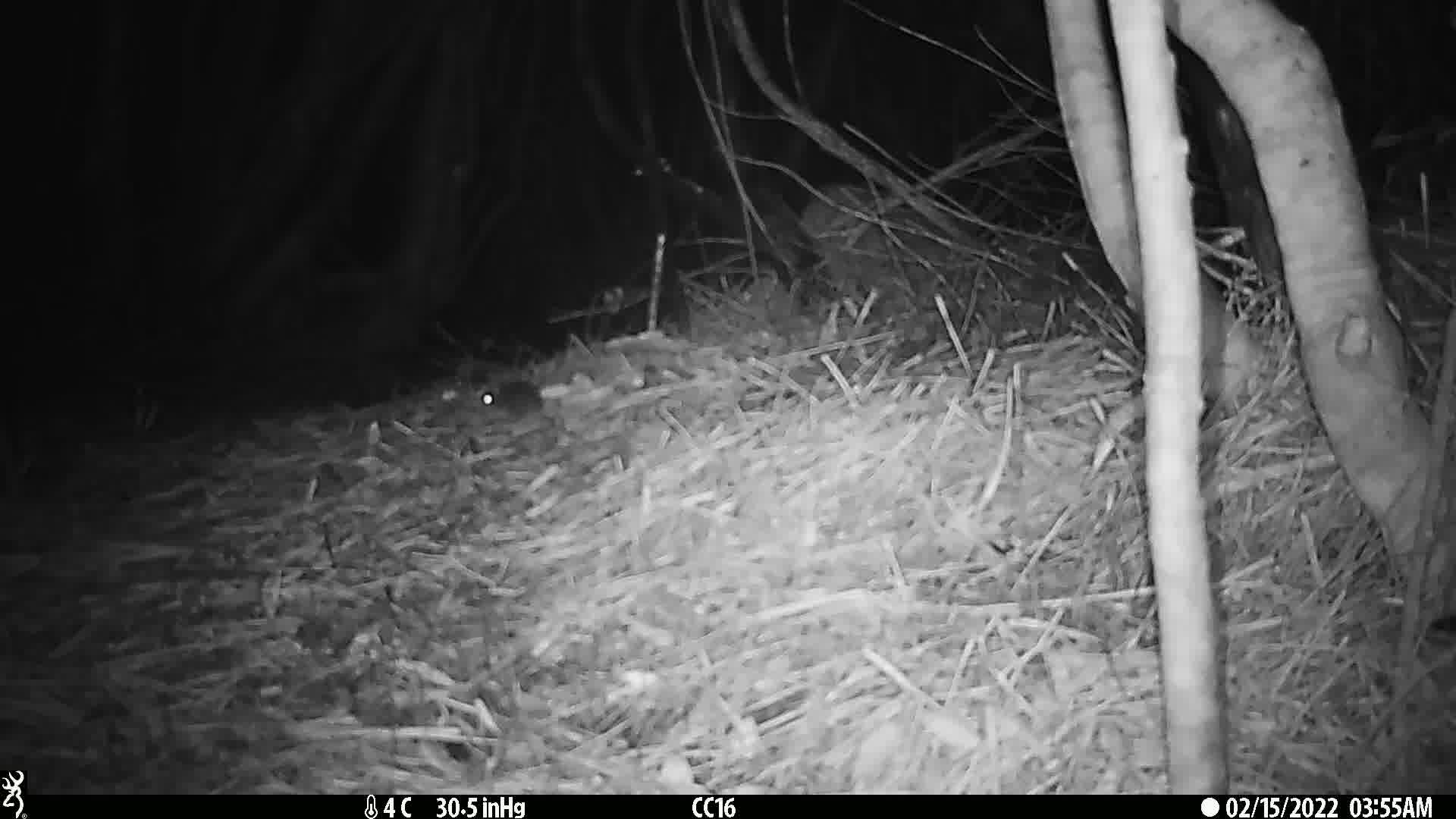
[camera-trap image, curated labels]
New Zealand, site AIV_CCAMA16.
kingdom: Animalia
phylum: Chordata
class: Mammalia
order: Rodentia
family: Muridae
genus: Mus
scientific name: Mus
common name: mouse